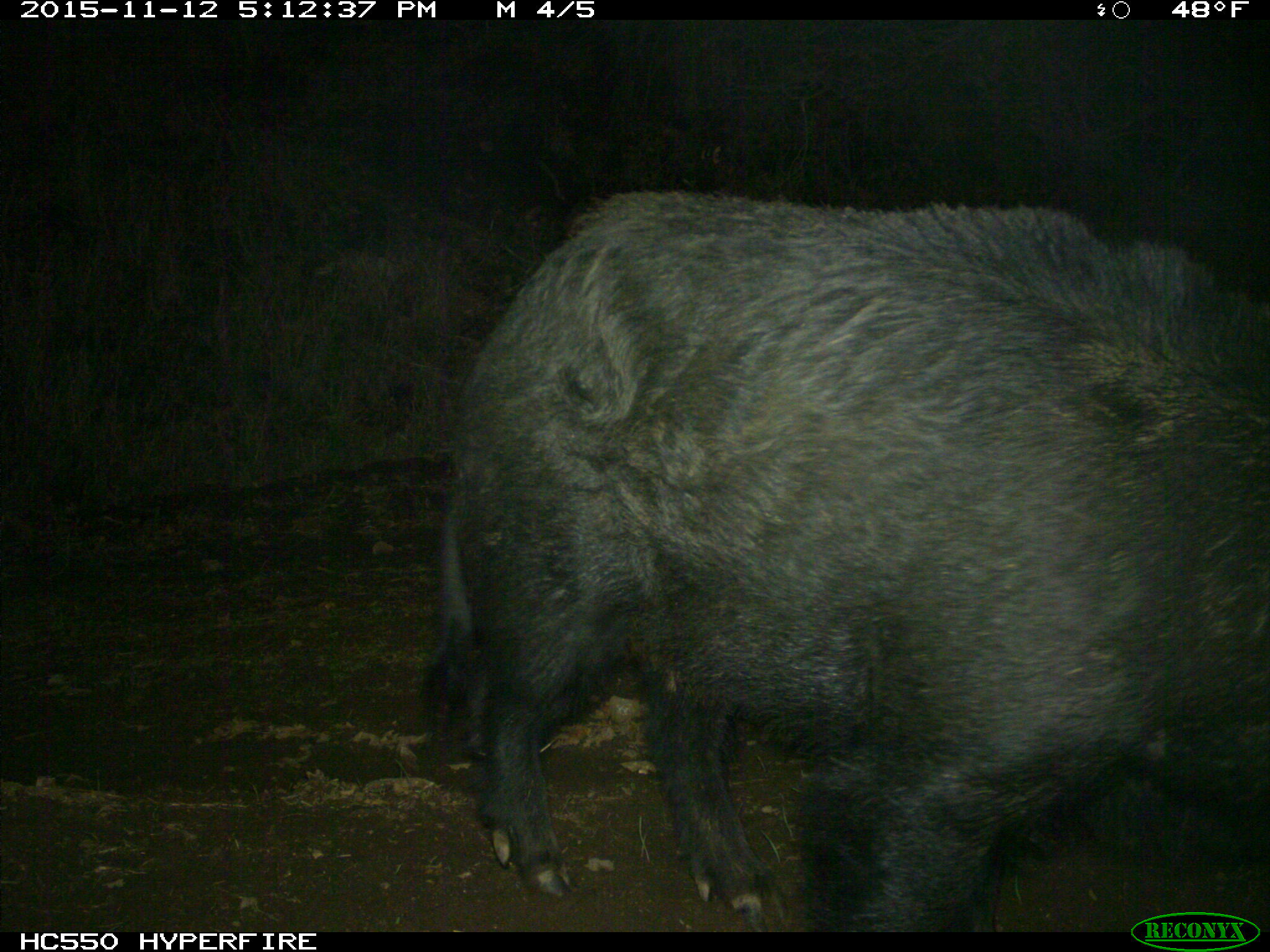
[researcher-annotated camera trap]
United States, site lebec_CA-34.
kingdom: Animalia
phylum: Chordata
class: Mammalia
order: Artiodactyla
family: Suidae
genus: Sus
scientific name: Sus scrofa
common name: wild boar